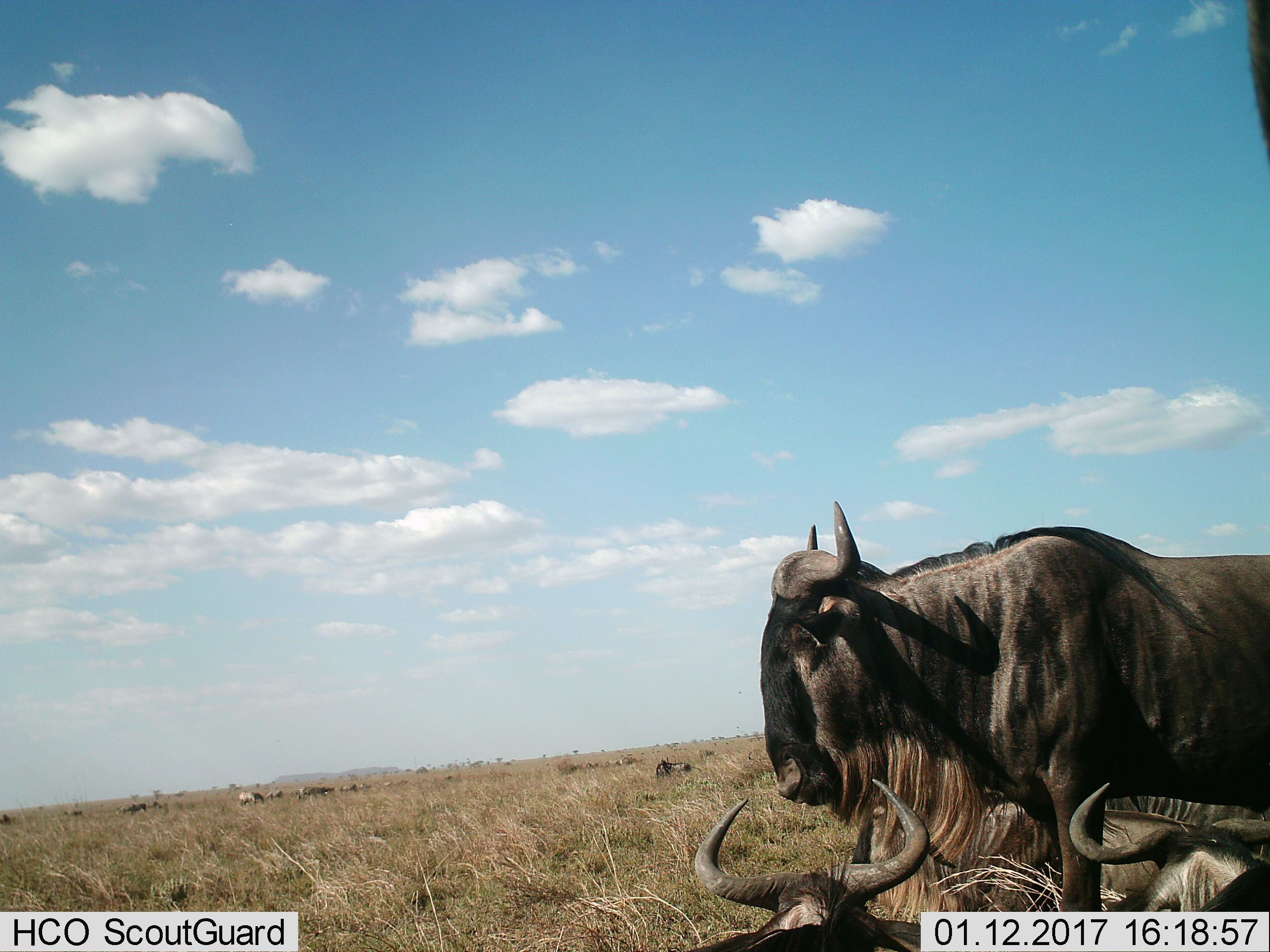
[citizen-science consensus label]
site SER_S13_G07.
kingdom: Animalia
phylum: Chordata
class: Mammalia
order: Artiodactyla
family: Bovidae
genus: Connochaetes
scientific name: Connochaetes taurinus taurinus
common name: blue wildebeest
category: wildebeestblue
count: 5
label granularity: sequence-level